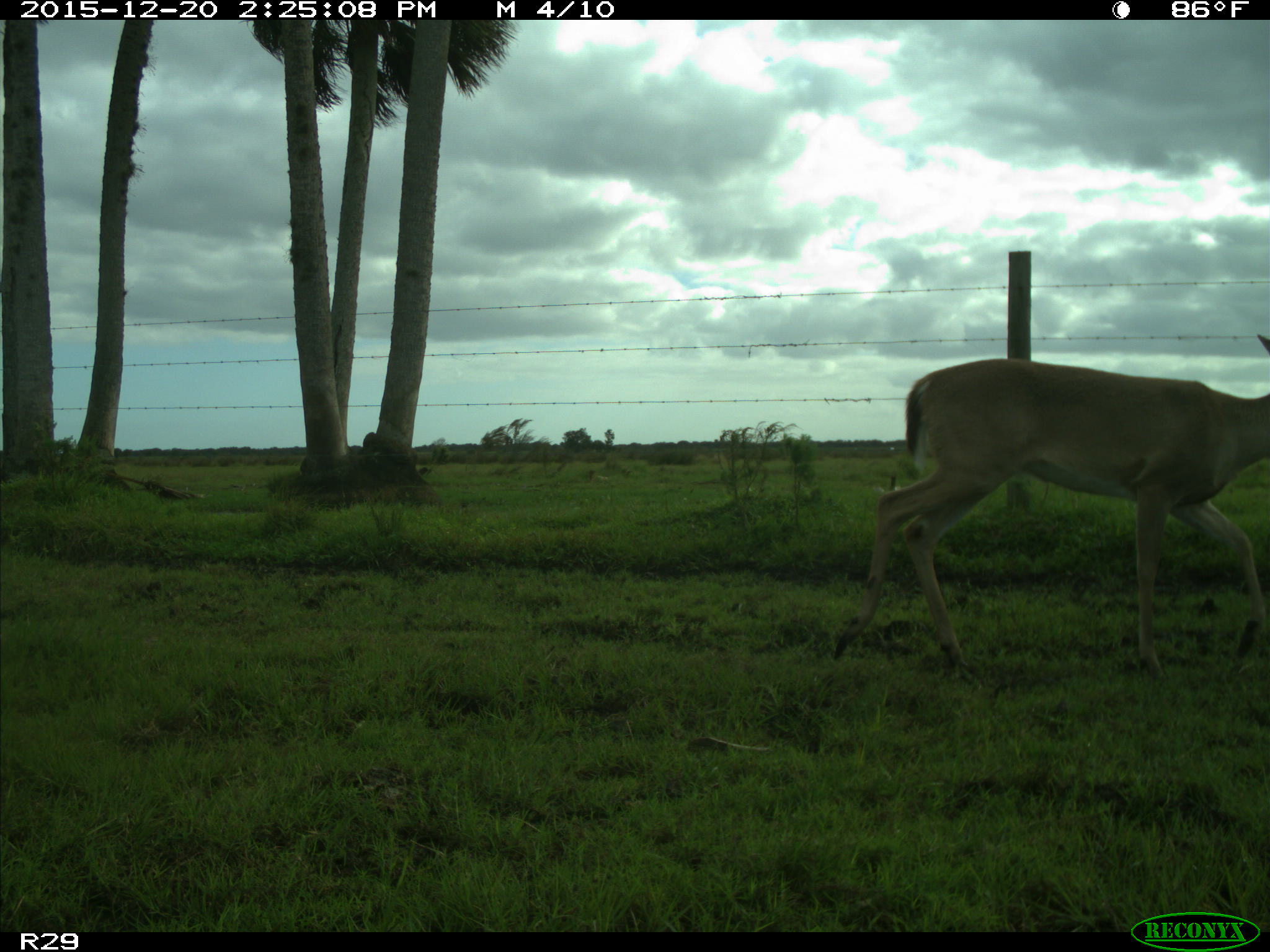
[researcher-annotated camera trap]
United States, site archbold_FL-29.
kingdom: Animalia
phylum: Chordata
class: Mammalia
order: Artiodactyla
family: Cervidae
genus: Odocoileus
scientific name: Odocoileus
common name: deer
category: unidentified deer